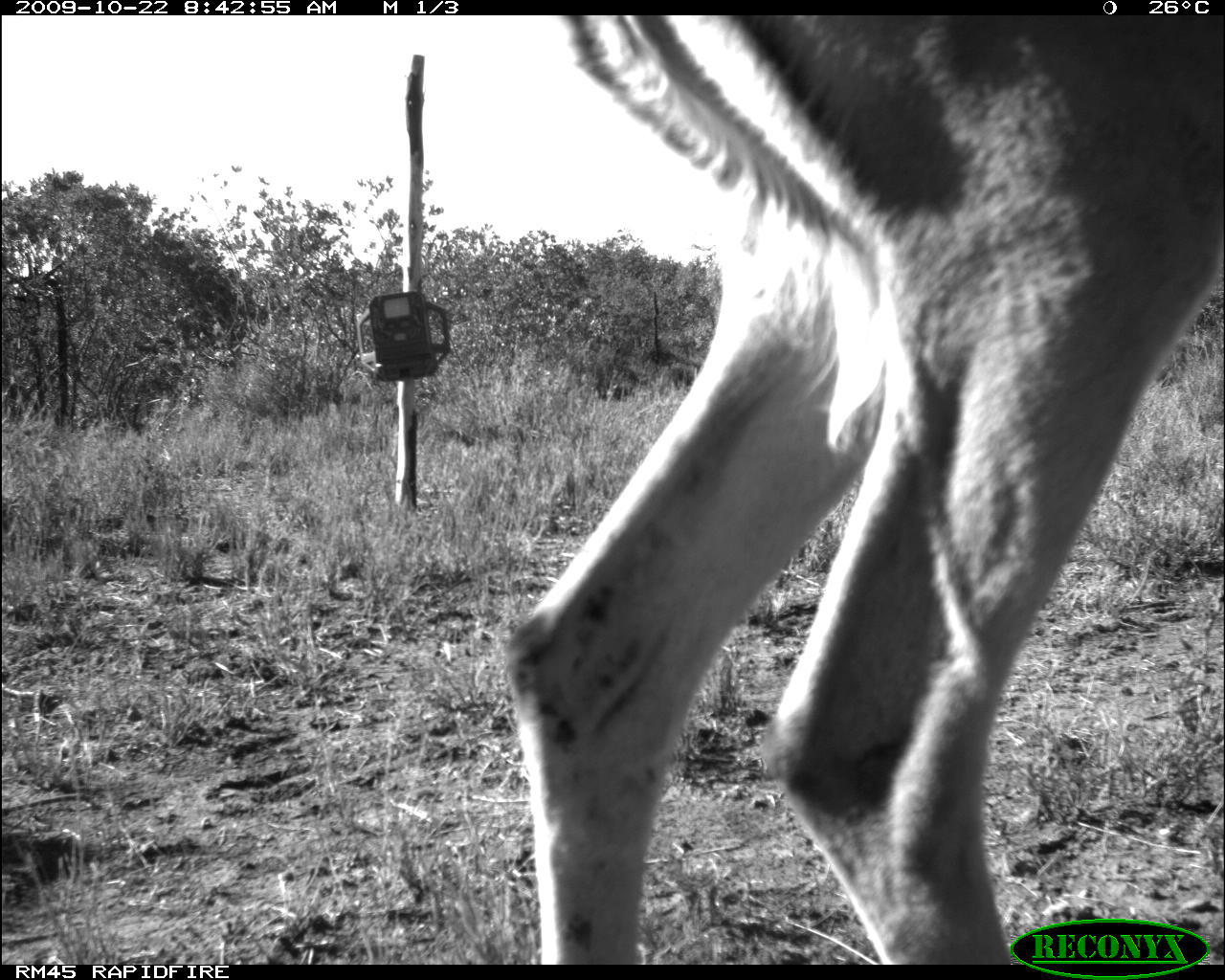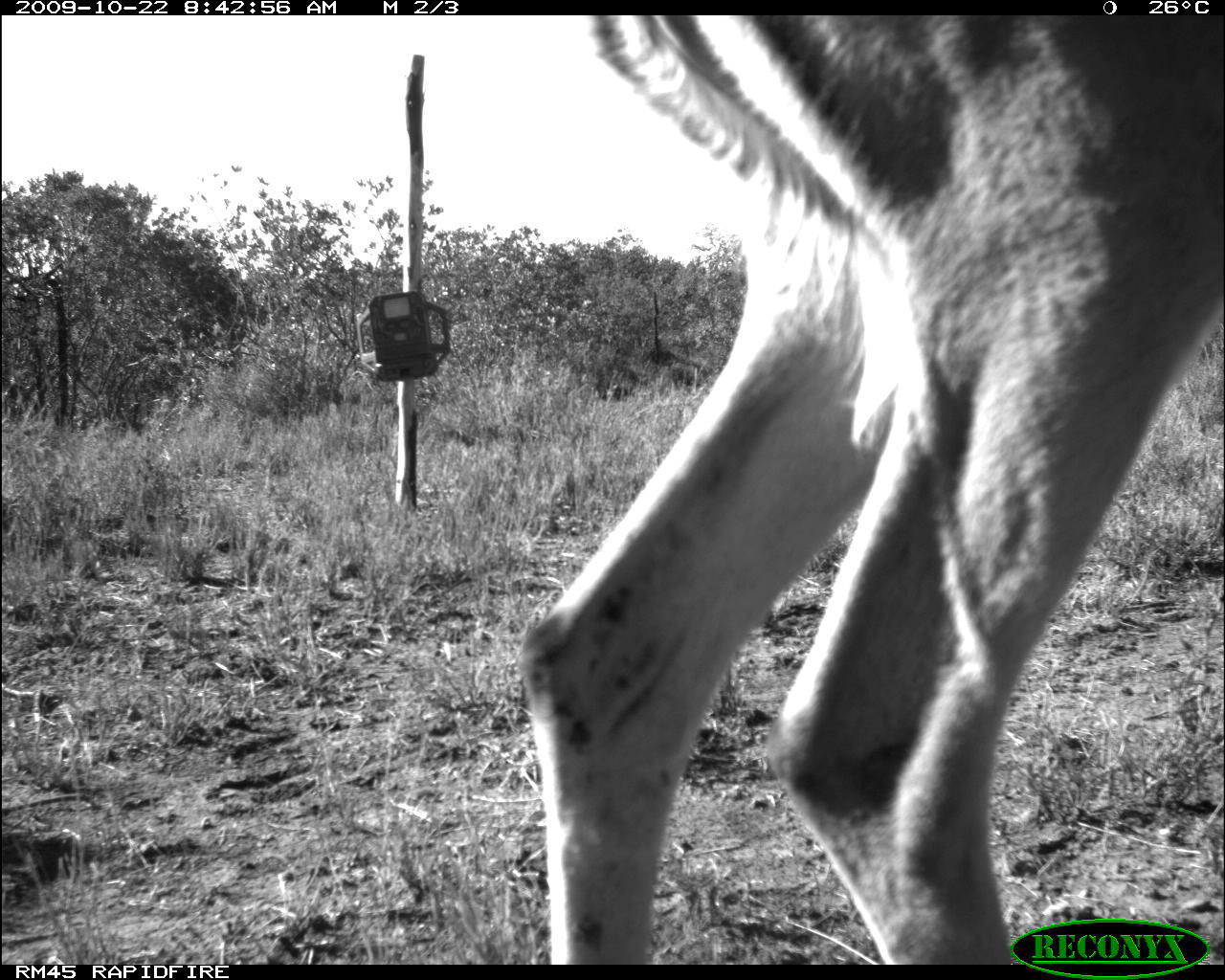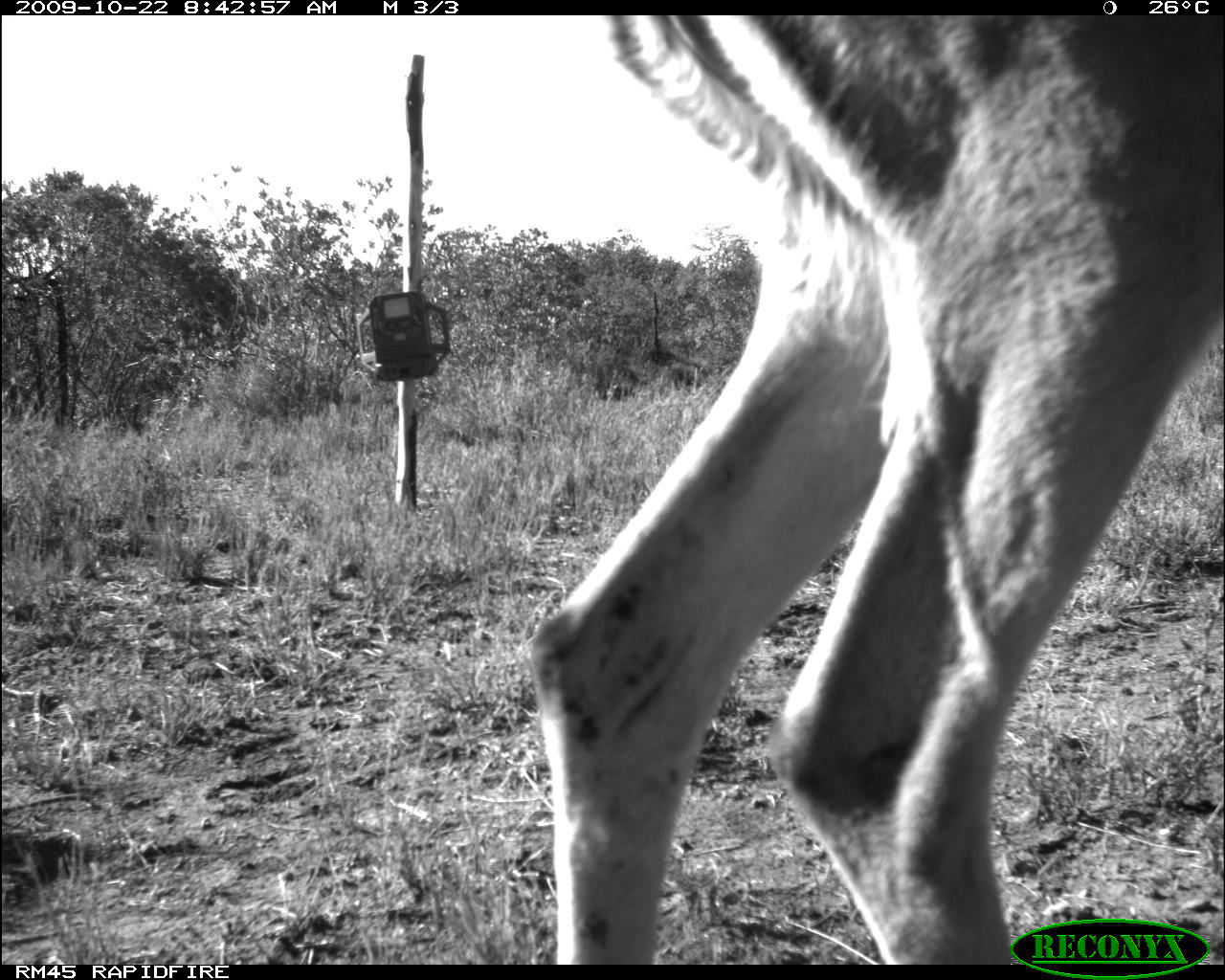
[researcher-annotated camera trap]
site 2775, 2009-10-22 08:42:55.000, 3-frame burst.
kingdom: Animalia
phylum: Chordata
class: Mammalia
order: Artiodactyla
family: Bovidae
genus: Aepyceros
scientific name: Aepyceros melampus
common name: impala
Aepyceros melampus (impala), count 1.